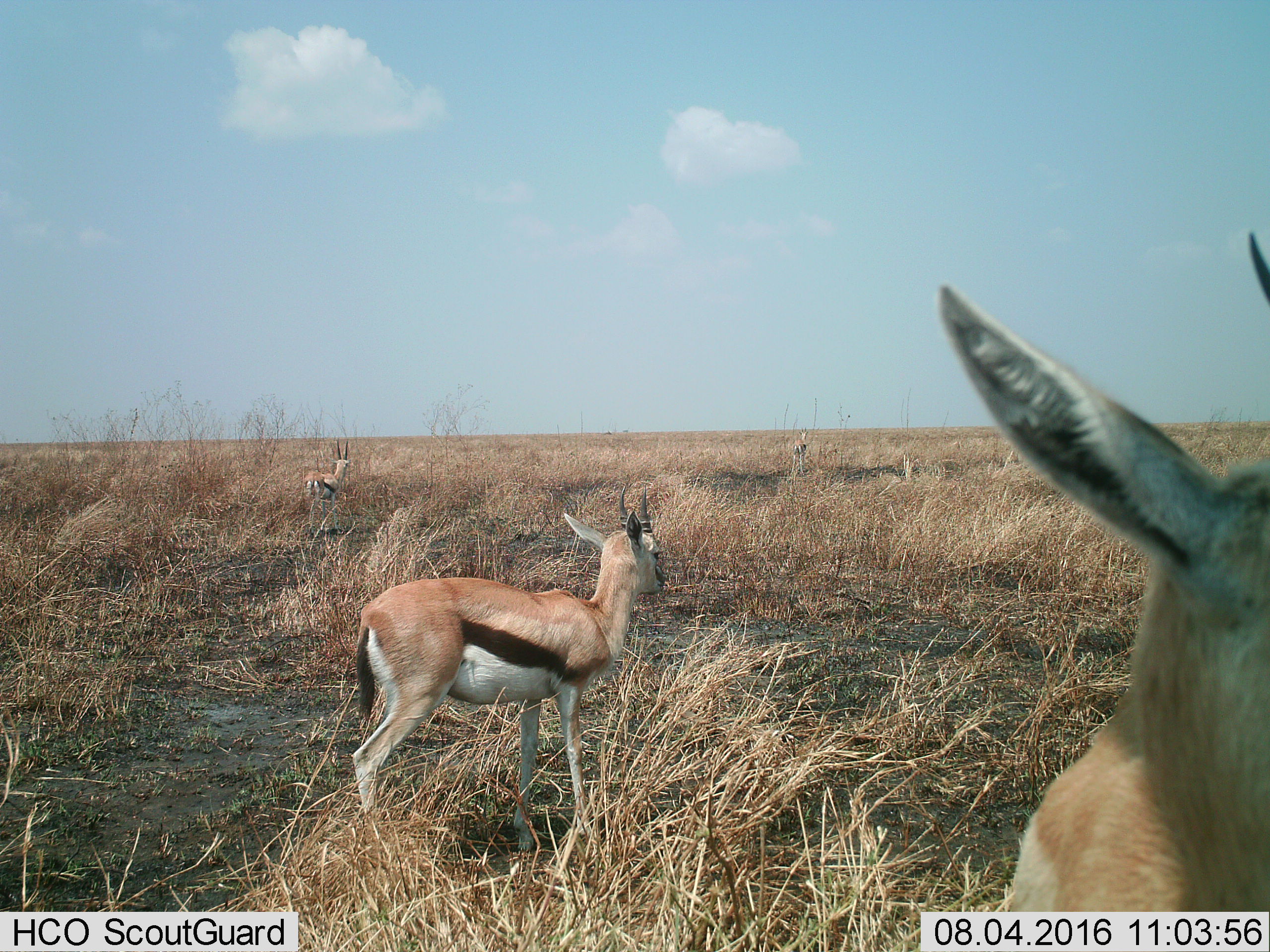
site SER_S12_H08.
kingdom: Animalia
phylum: Chordata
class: Mammalia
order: Artiodactyla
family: Bovidae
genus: Eudorcas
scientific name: Eudorcas thomsonii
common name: thomson's gazelle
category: gazellethomsons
Gazellethomsons (thomson's gazelle) (Eudorcas thomsonii), count 4. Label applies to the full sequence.